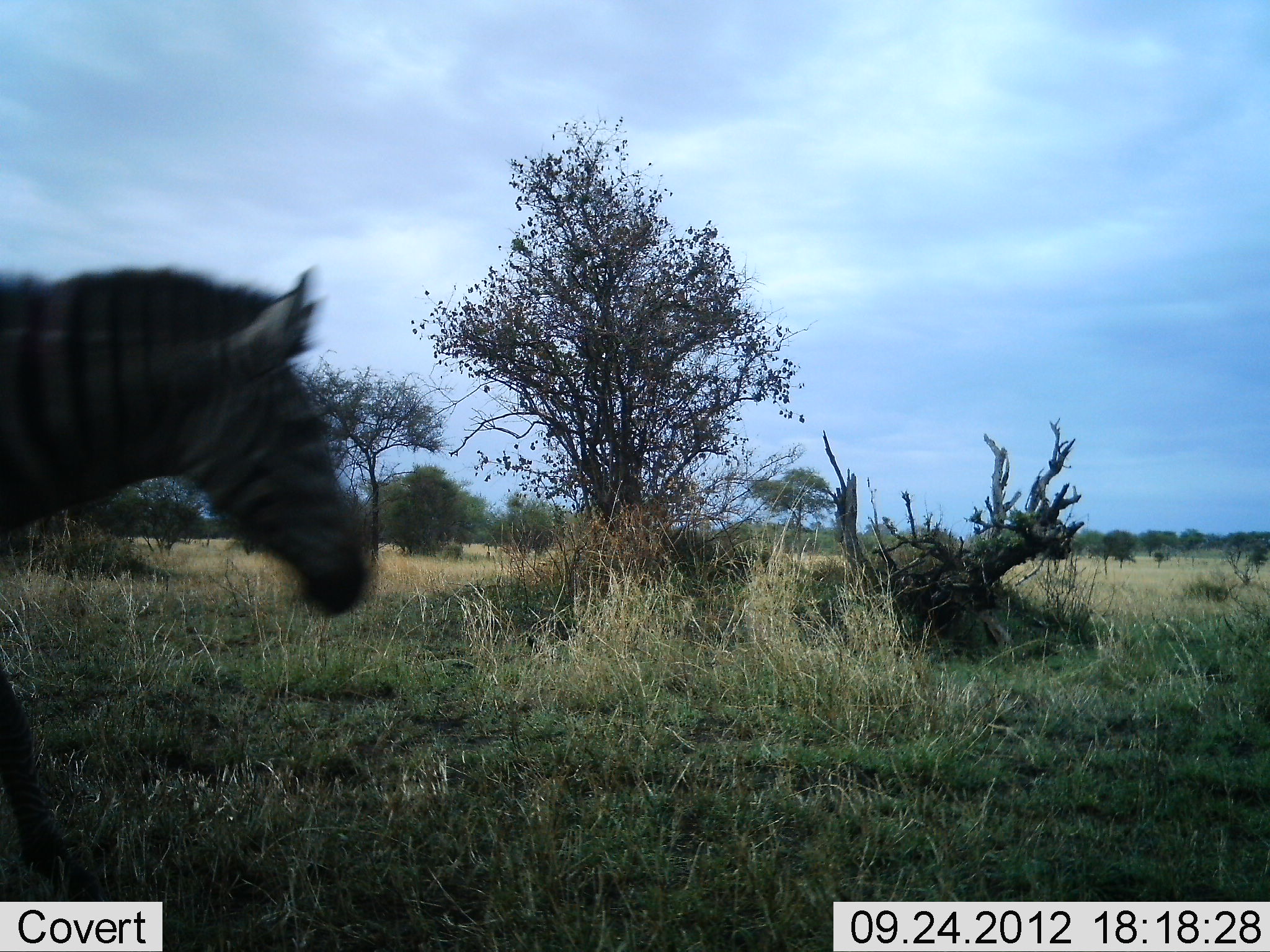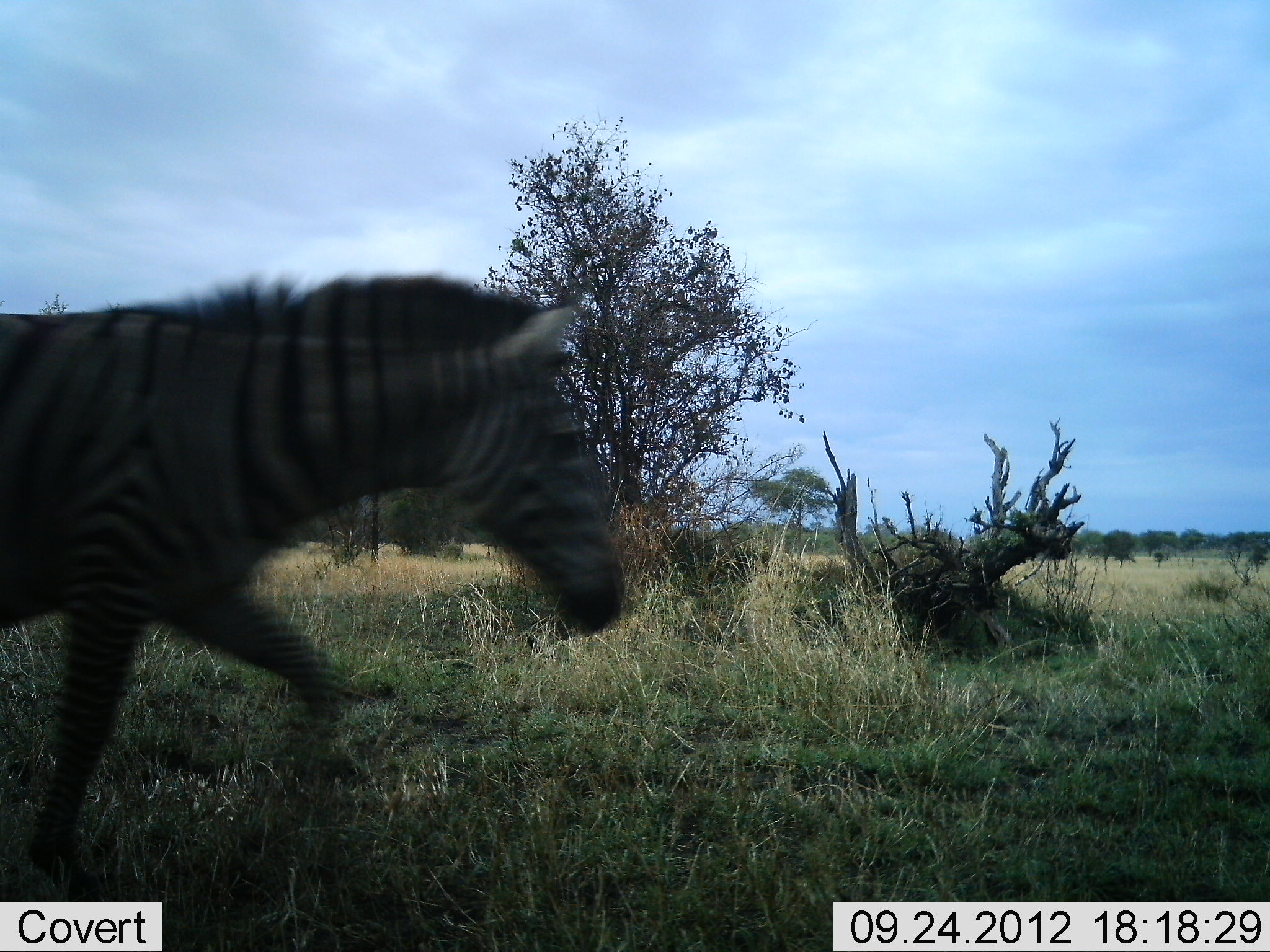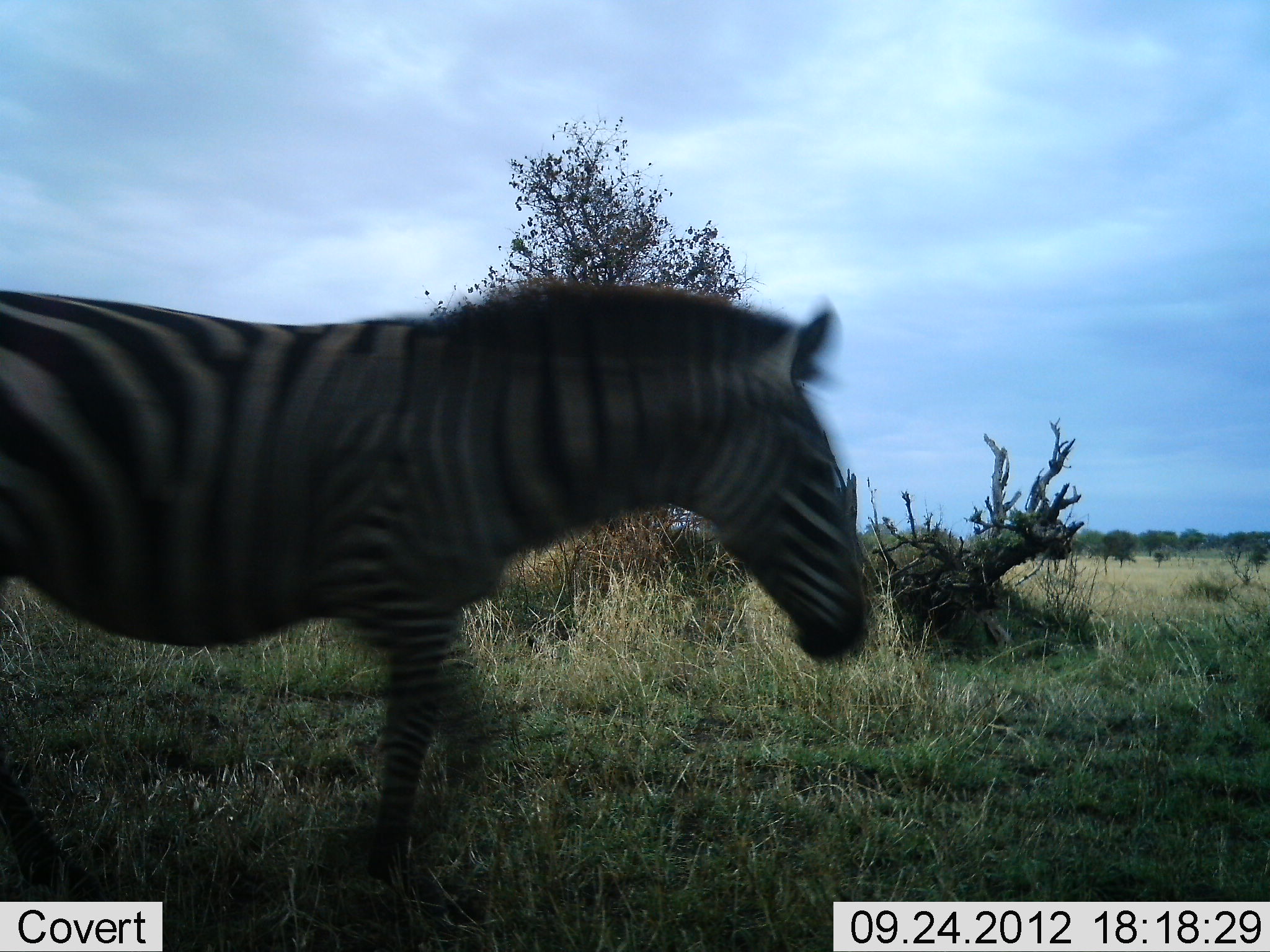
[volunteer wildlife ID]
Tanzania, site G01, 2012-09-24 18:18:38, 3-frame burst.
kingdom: Animalia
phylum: Chordata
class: Mammalia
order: Perissodactyla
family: Equidae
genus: Equus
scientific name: Equus quagga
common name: plains zebra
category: zebra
Zebra (plains zebra) (Equus quagga), count 1. Behavior (volunteer vote fractions): standing 0%, resting 0%, moving 100%, interacting 0%. Young present (vote fraction): 0%. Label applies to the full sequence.